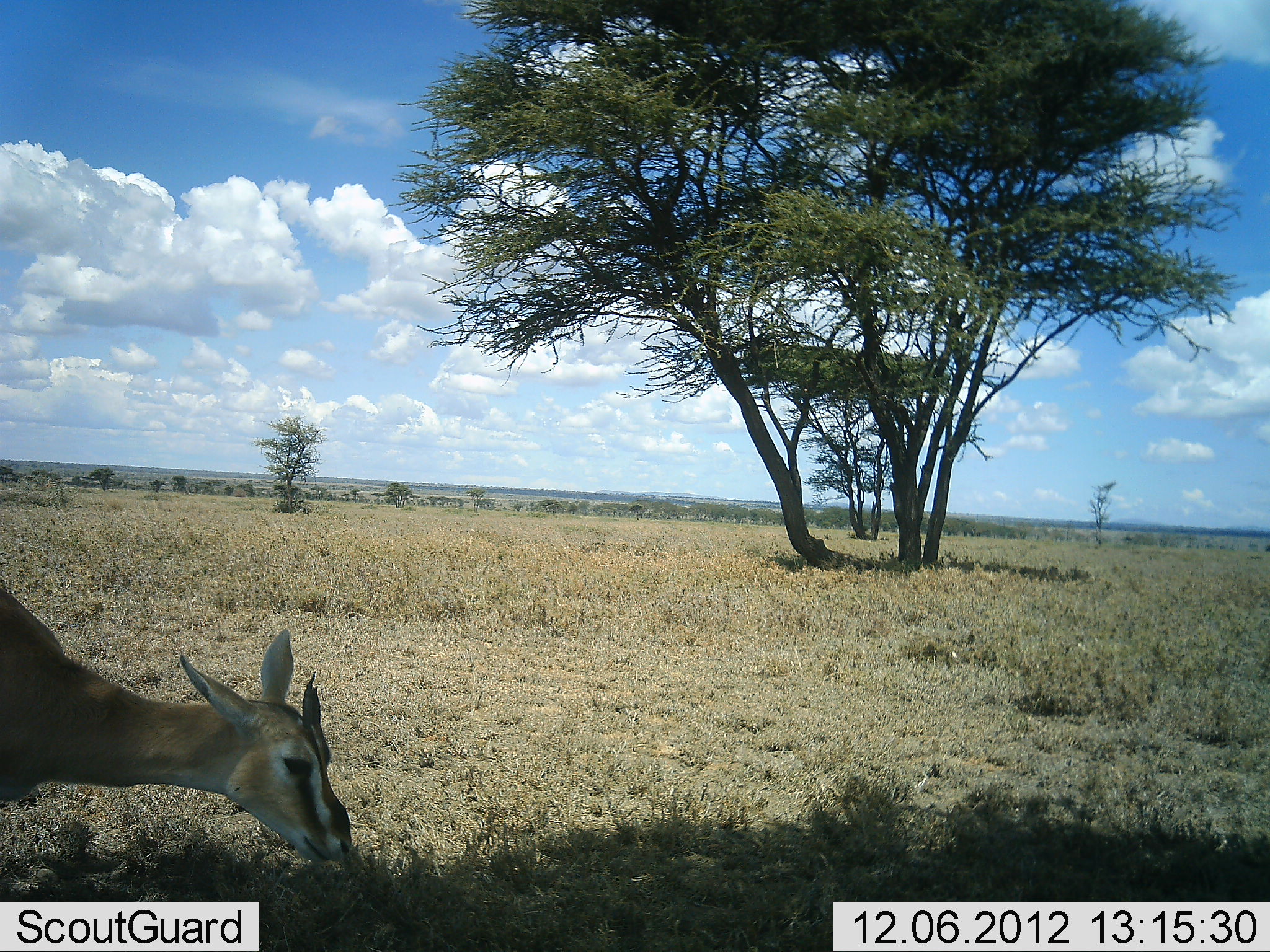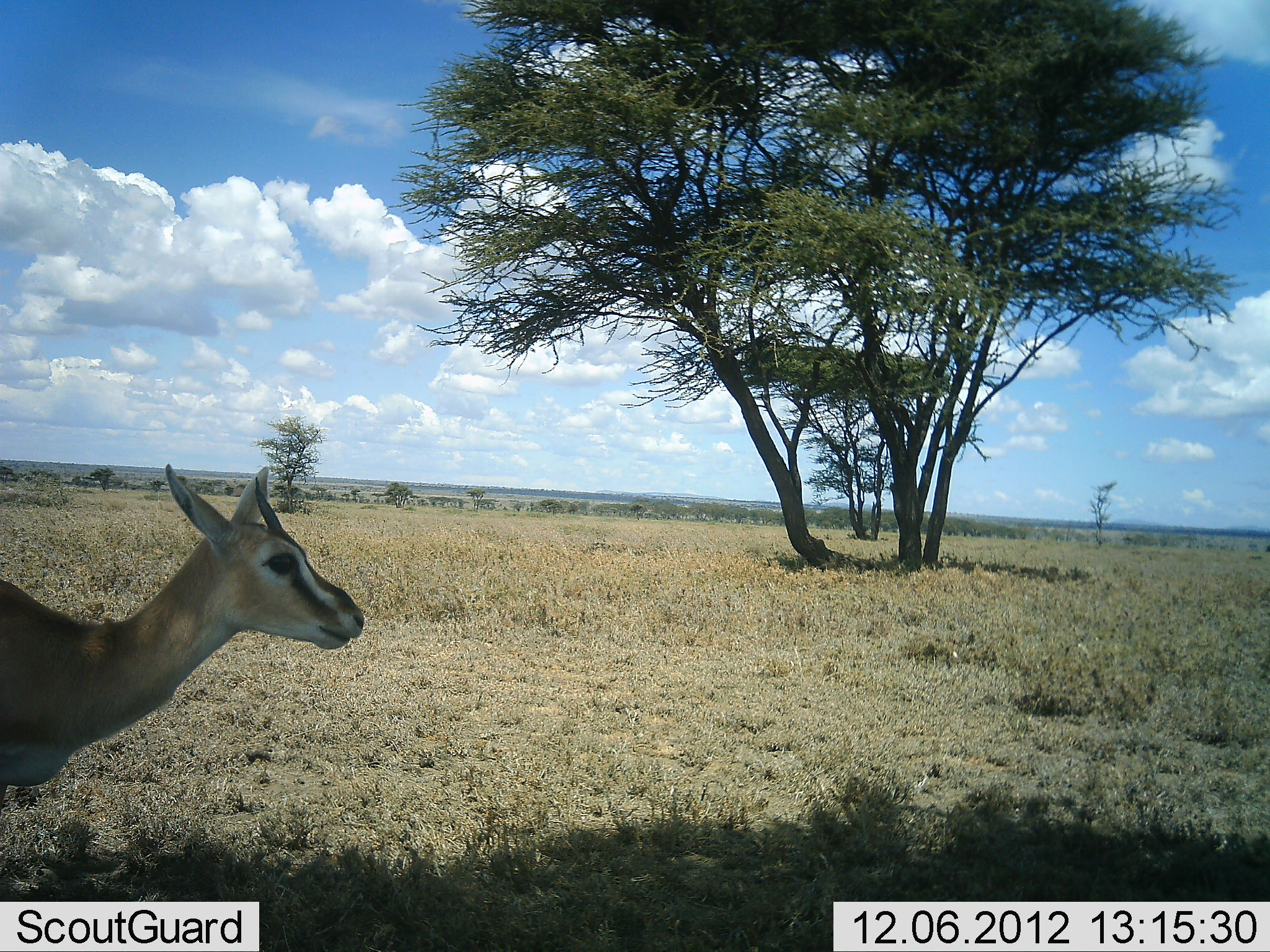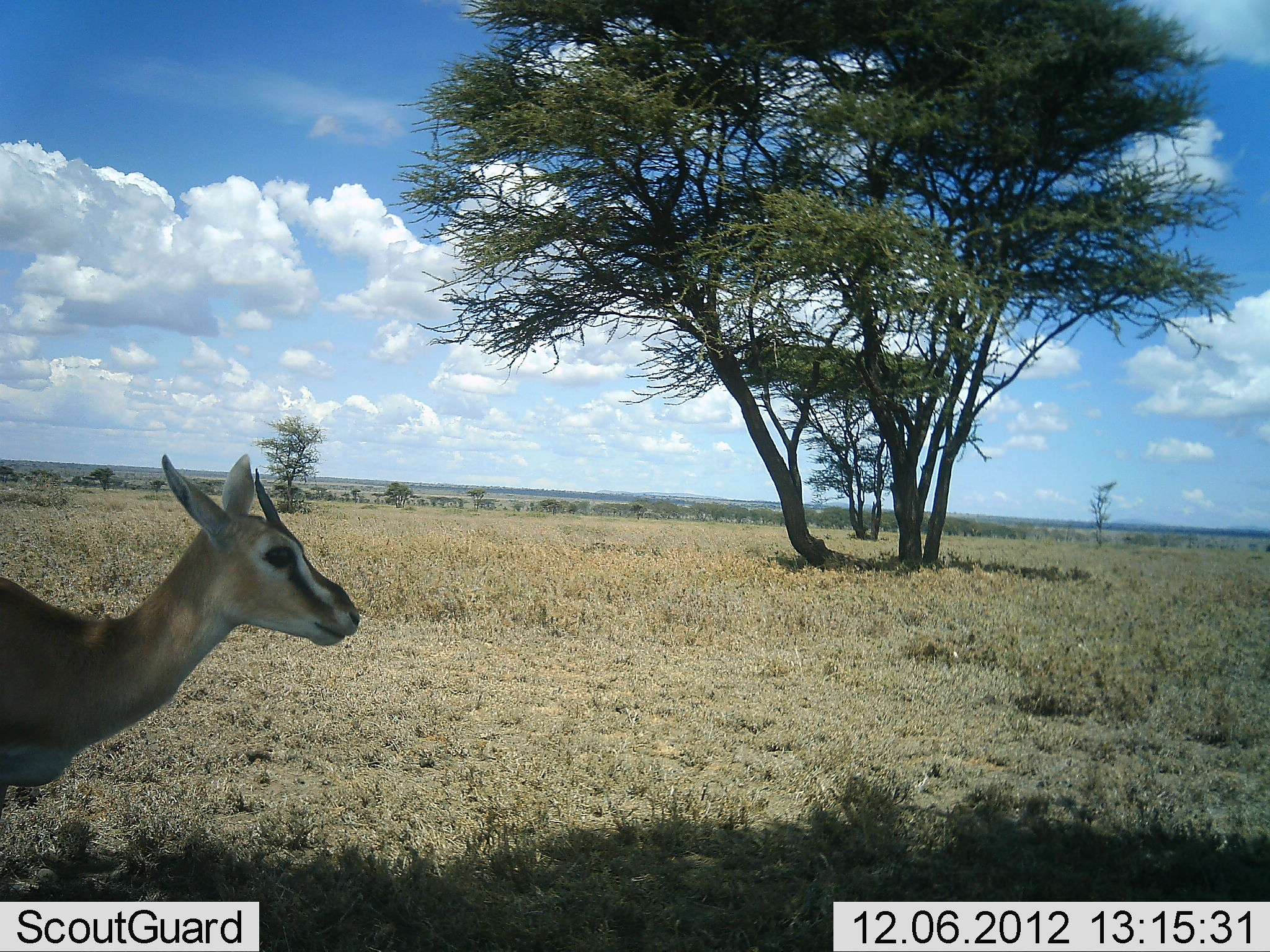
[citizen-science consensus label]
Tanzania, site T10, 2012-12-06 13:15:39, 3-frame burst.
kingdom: Animalia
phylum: Chordata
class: Mammalia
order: Artiodactyla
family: Bovidae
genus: Eudorcas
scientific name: Eudorcas thomsonii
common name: thomson's gazelle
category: gazellethomsons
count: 1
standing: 60%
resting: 0%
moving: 0%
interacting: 0%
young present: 0%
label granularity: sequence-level